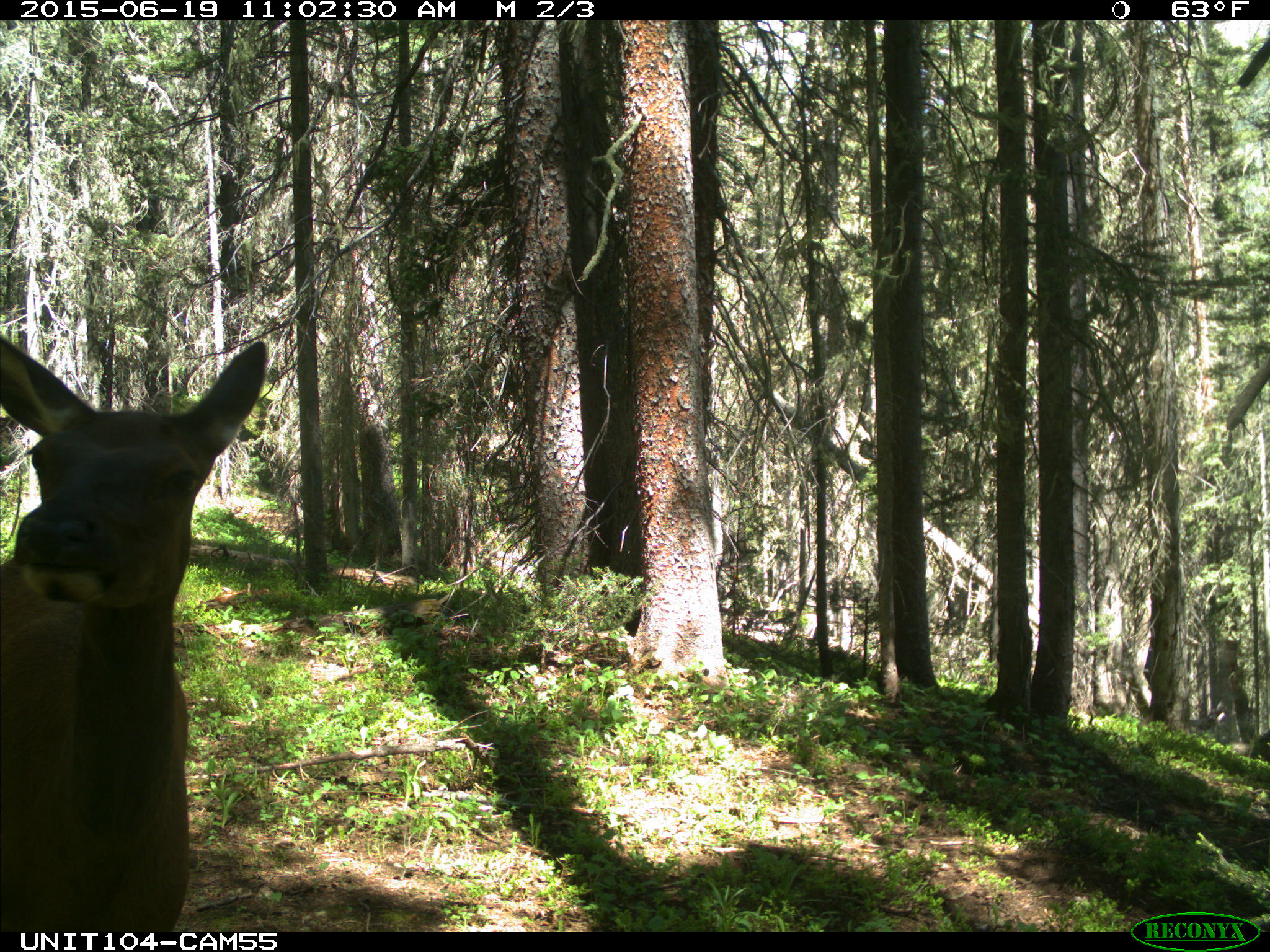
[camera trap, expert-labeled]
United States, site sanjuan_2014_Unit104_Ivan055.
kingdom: Animalia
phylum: Chordata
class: Mammalia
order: Artiodactyla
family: Cervidae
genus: Cervus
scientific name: Cervus elaphus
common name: red deer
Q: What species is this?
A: Cervus elaphus (red deer).